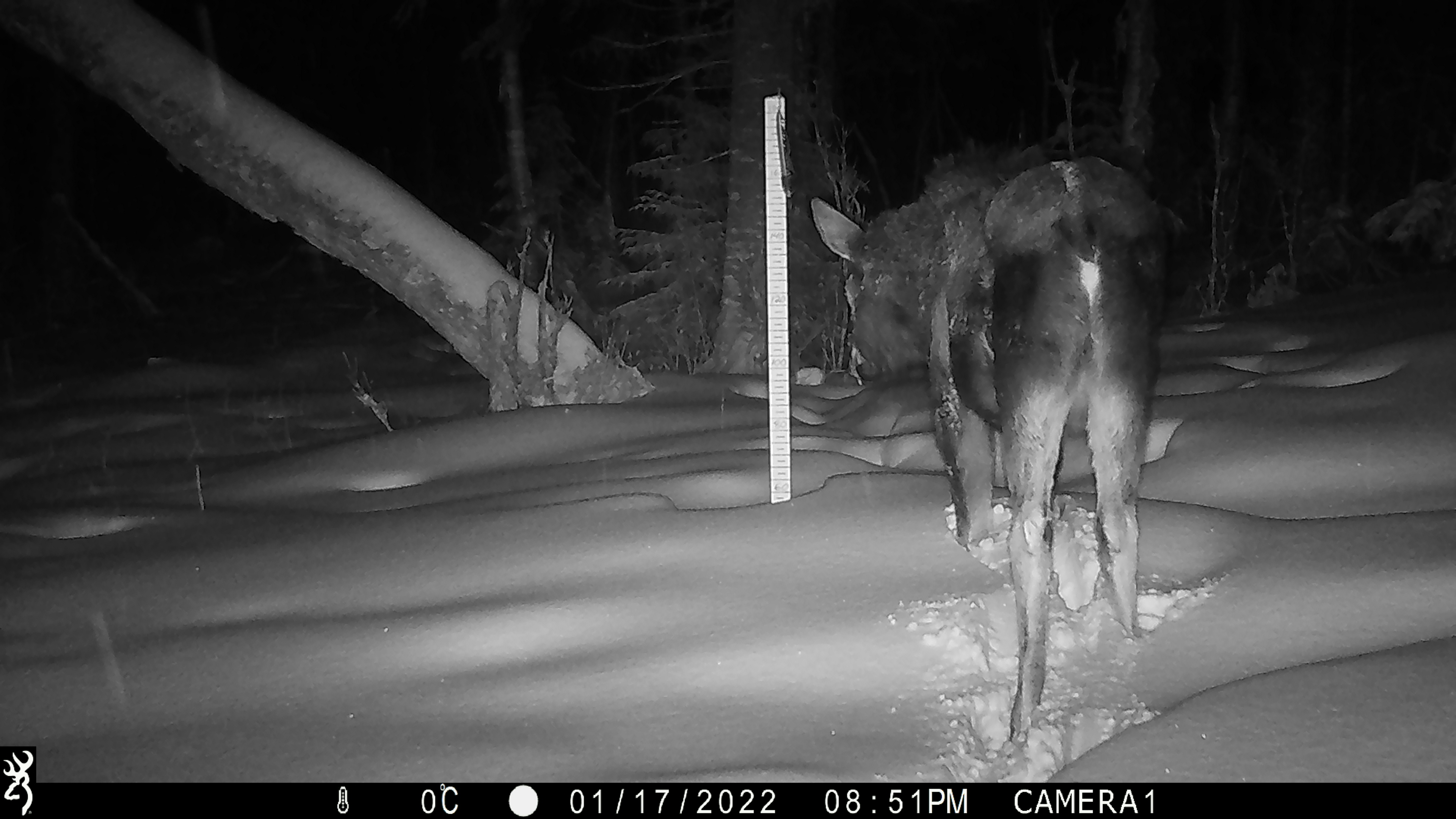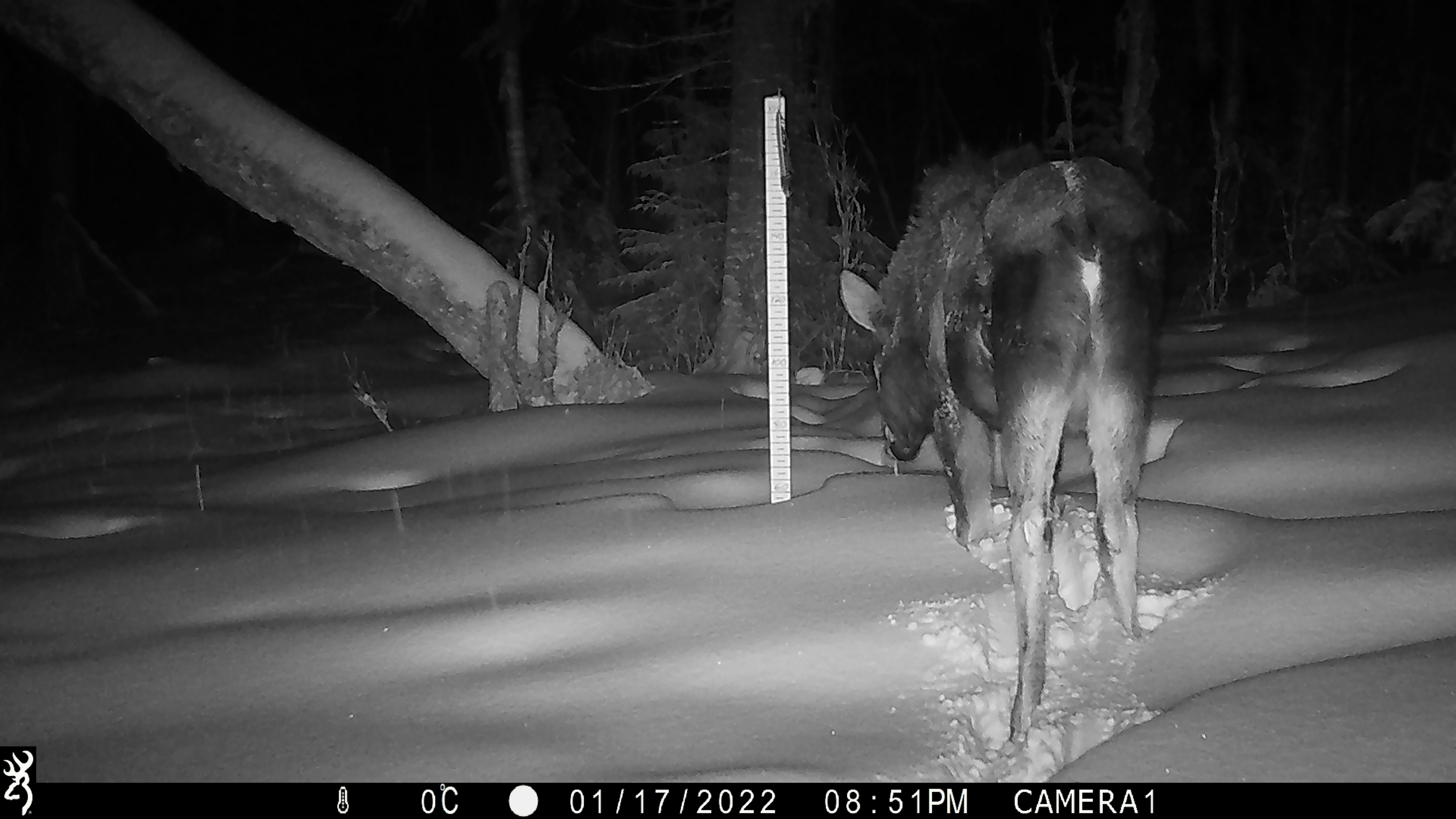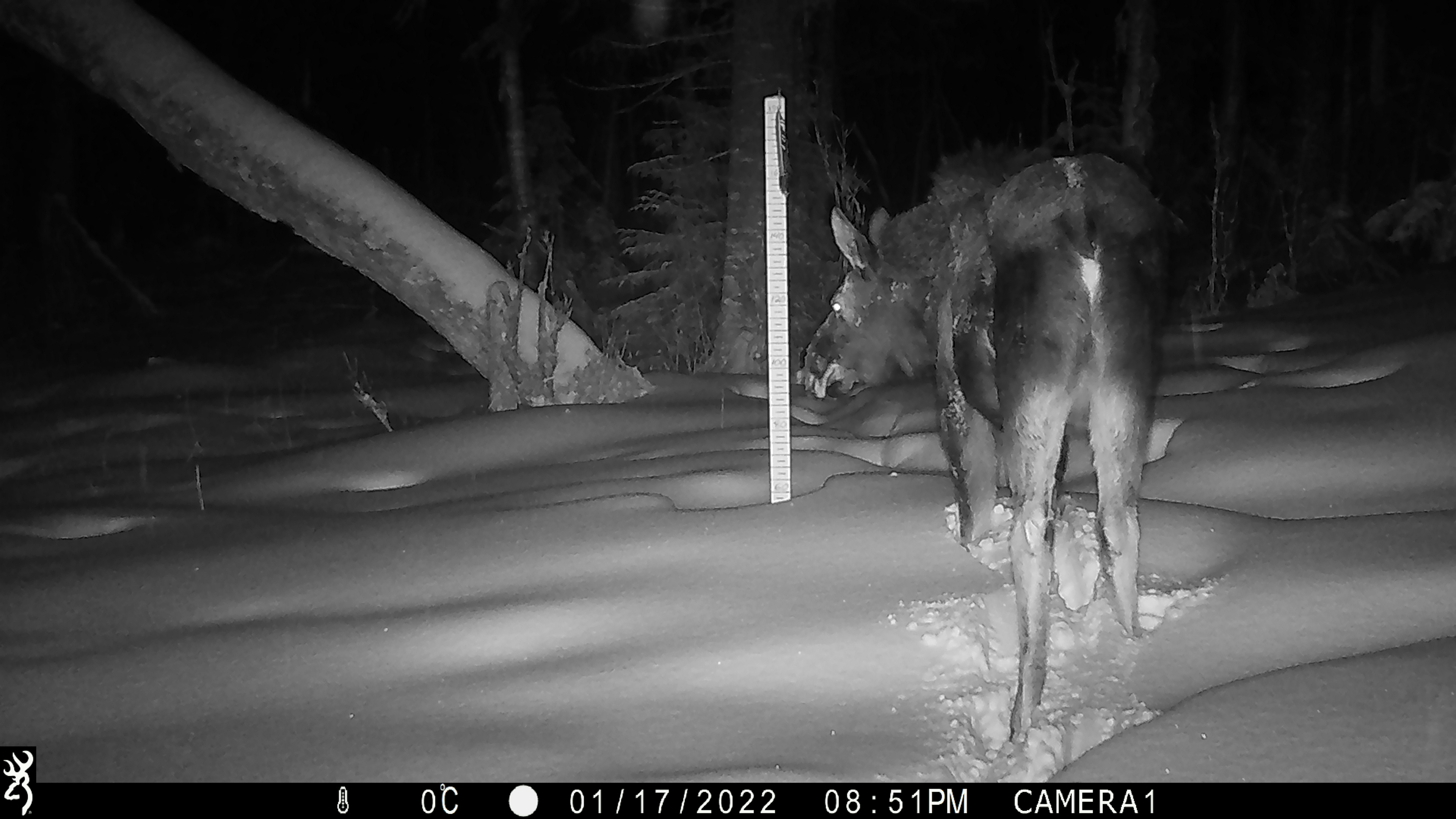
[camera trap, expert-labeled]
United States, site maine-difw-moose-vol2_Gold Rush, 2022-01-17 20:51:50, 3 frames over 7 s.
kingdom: Animalia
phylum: Chordata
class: Mammalia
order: Artiodactyla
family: Cervidae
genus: Alces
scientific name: Alces alces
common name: moose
Moose (Alces alces).